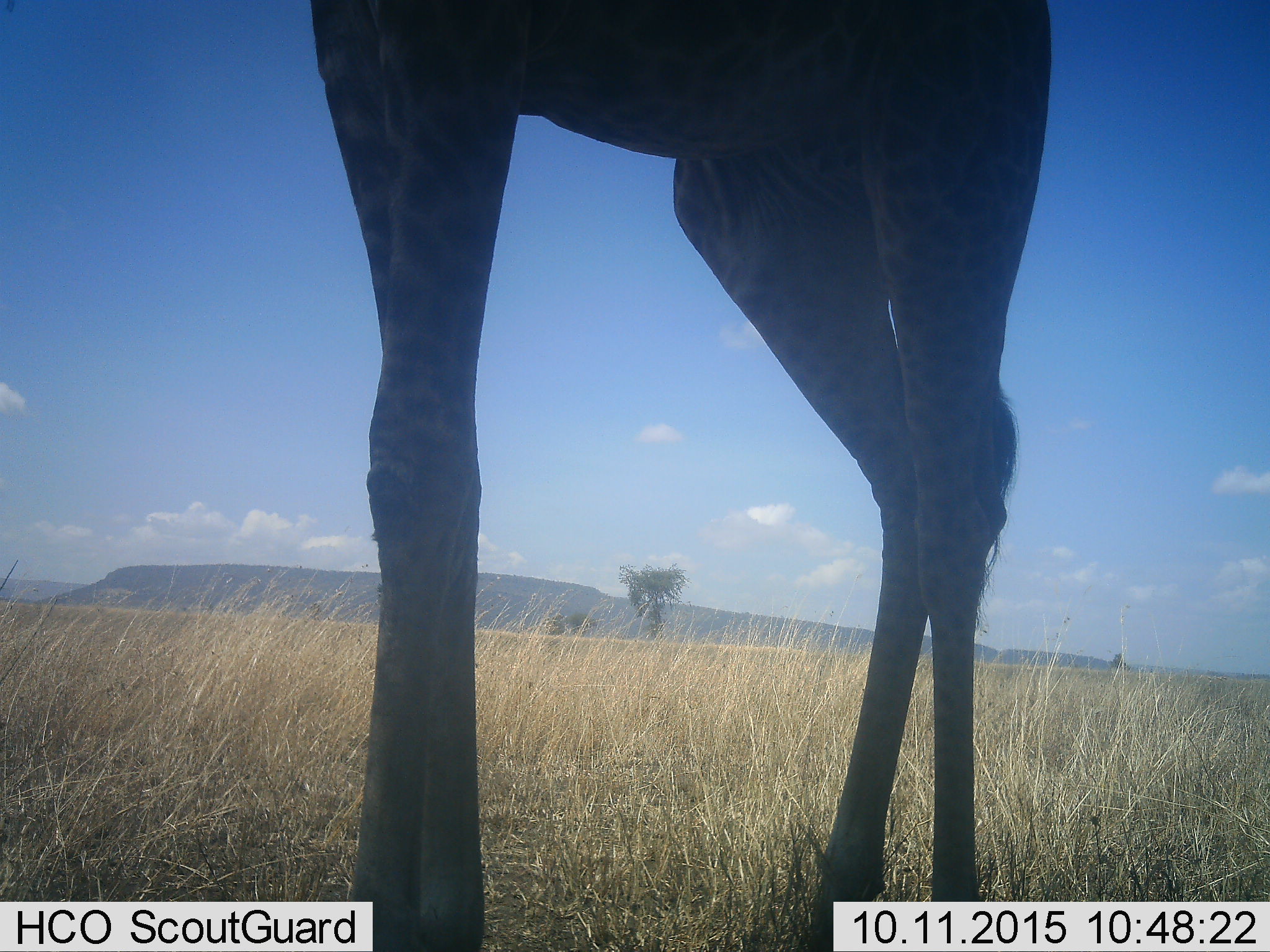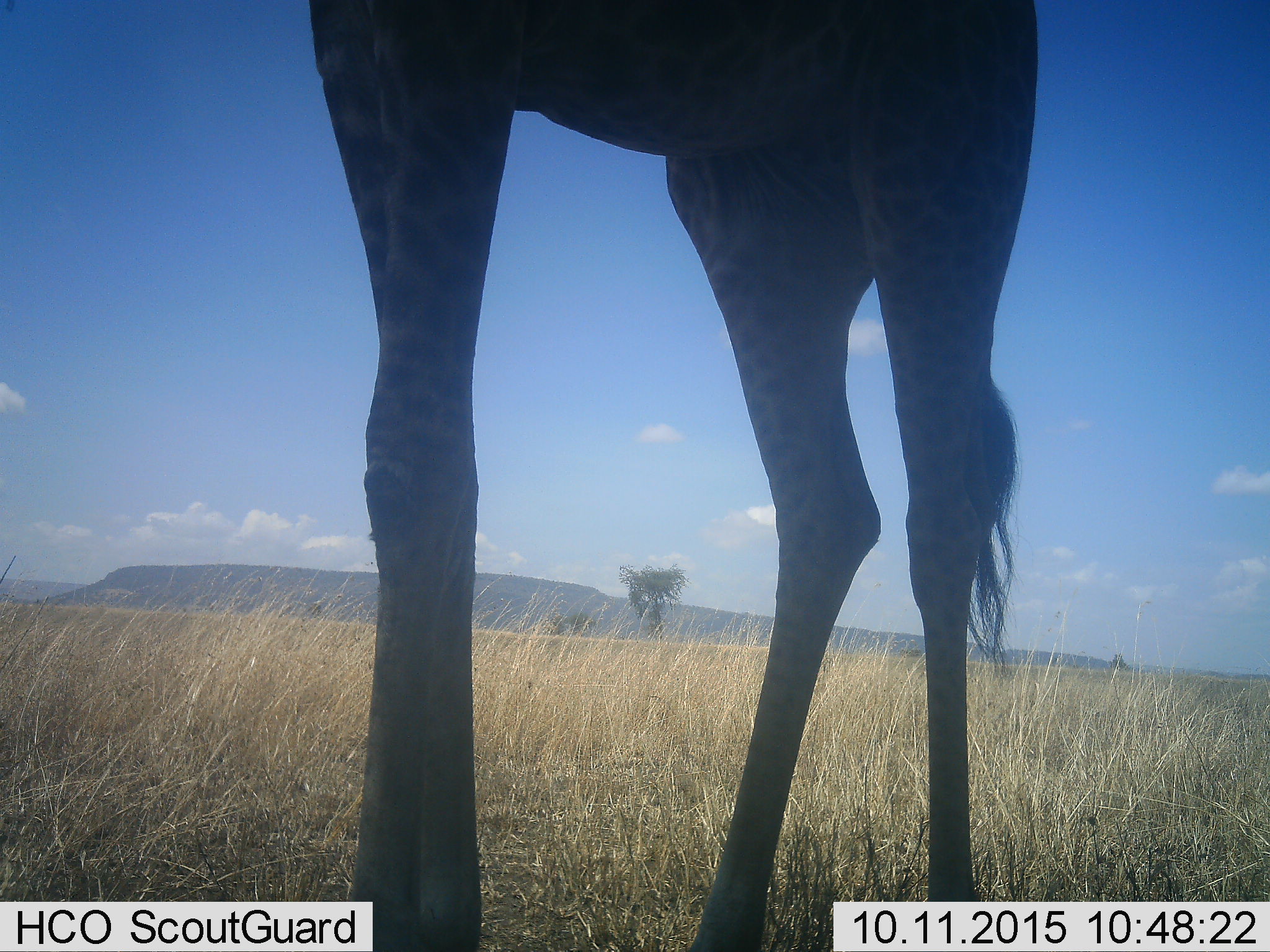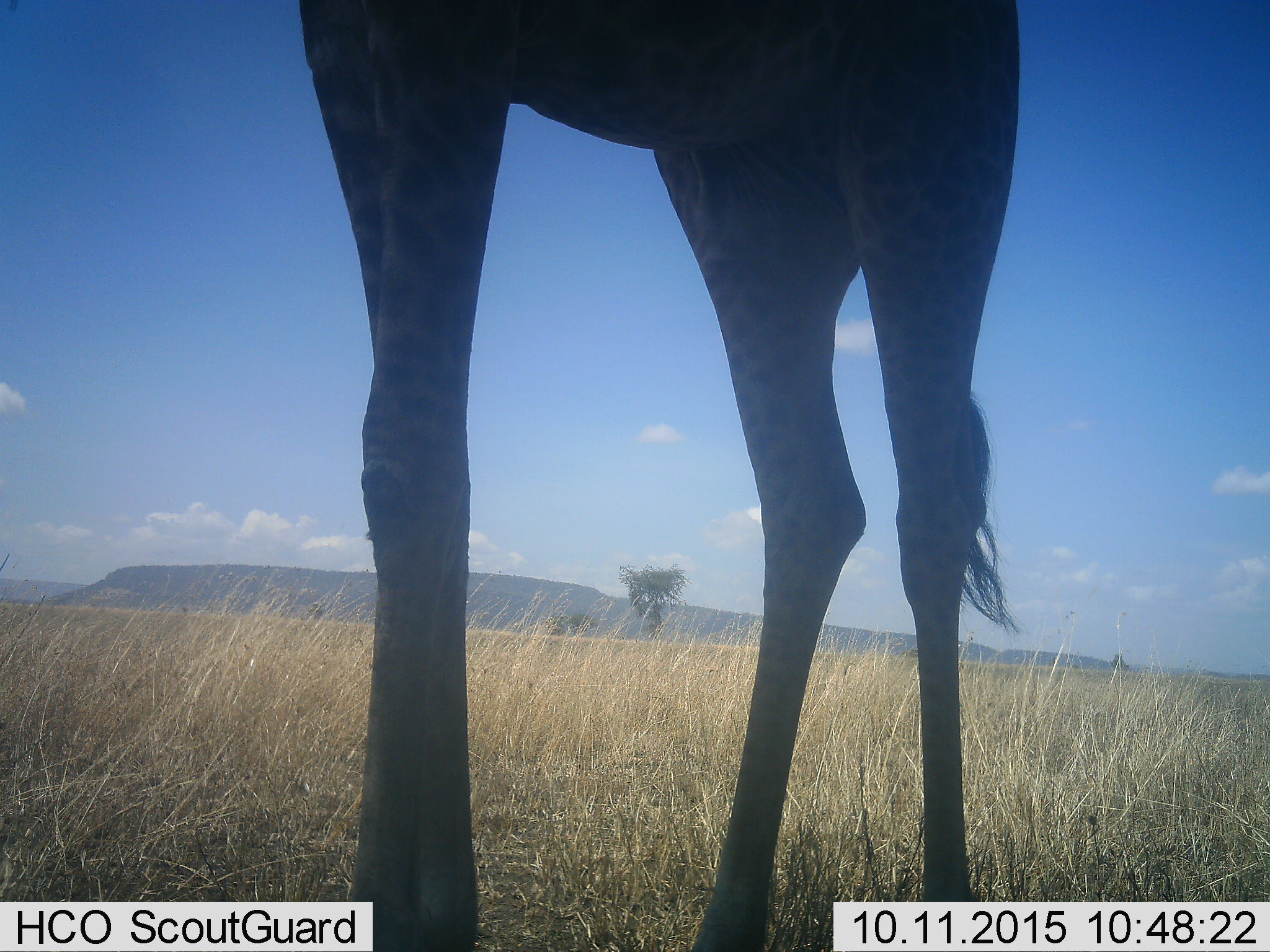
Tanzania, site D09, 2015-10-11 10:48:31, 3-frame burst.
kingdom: Animalia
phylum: Chordata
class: Mammalia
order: Artiodactyla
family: Giraffidae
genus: Giraffa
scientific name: Giraffa camelopardalis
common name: giraffe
Giraffe (Giraffa camelopardalis), count 1. Behavior (volunteer vote fractions): standing 100%, resting 0%, moving 0%, interacting 0%. Young present (vote fraction): 0%. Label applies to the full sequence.